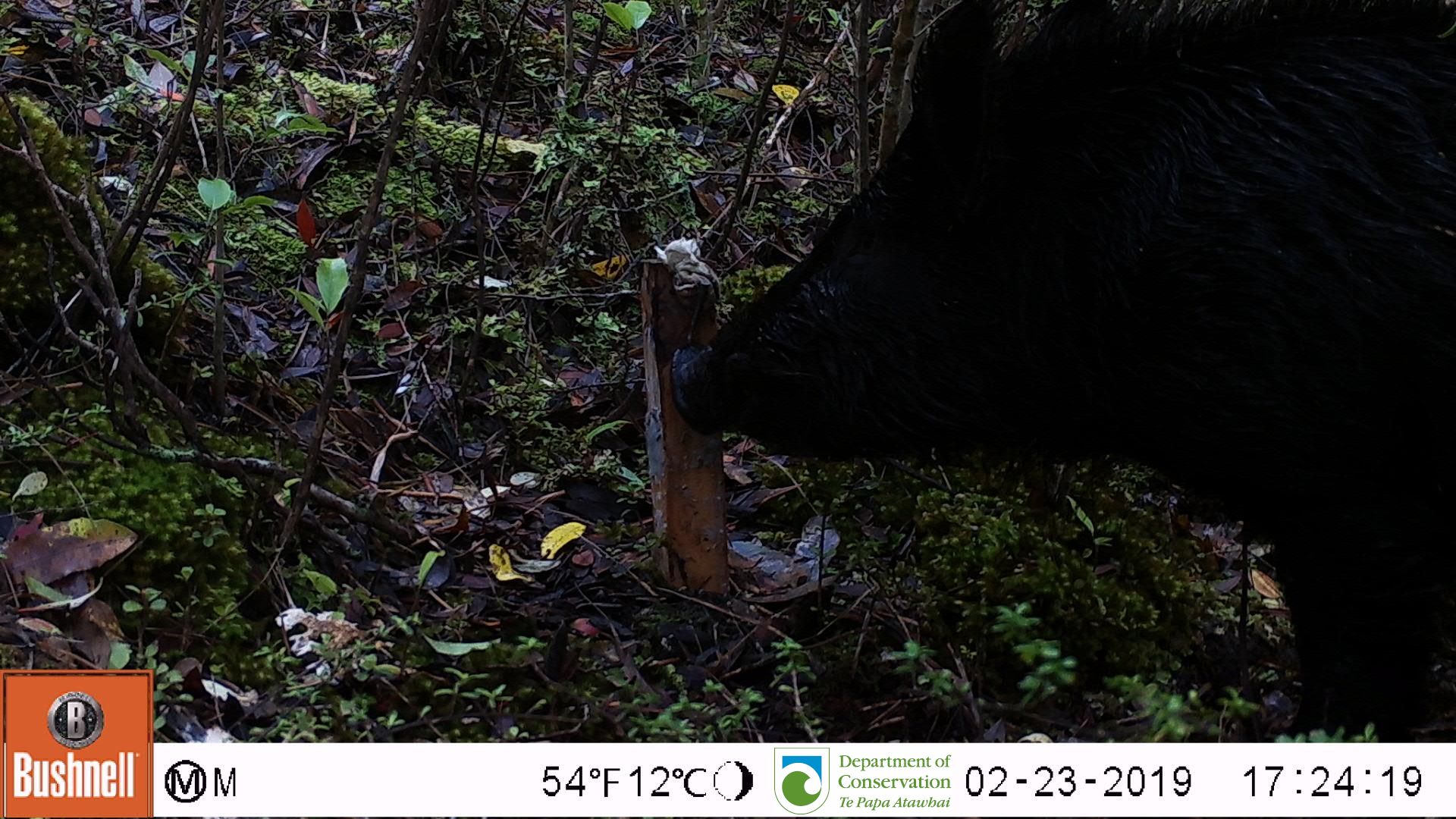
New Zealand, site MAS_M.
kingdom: Animalia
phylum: Chordata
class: Mammalia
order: Artiodactyla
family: Suidae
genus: Sus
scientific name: Sus scrofa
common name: pig